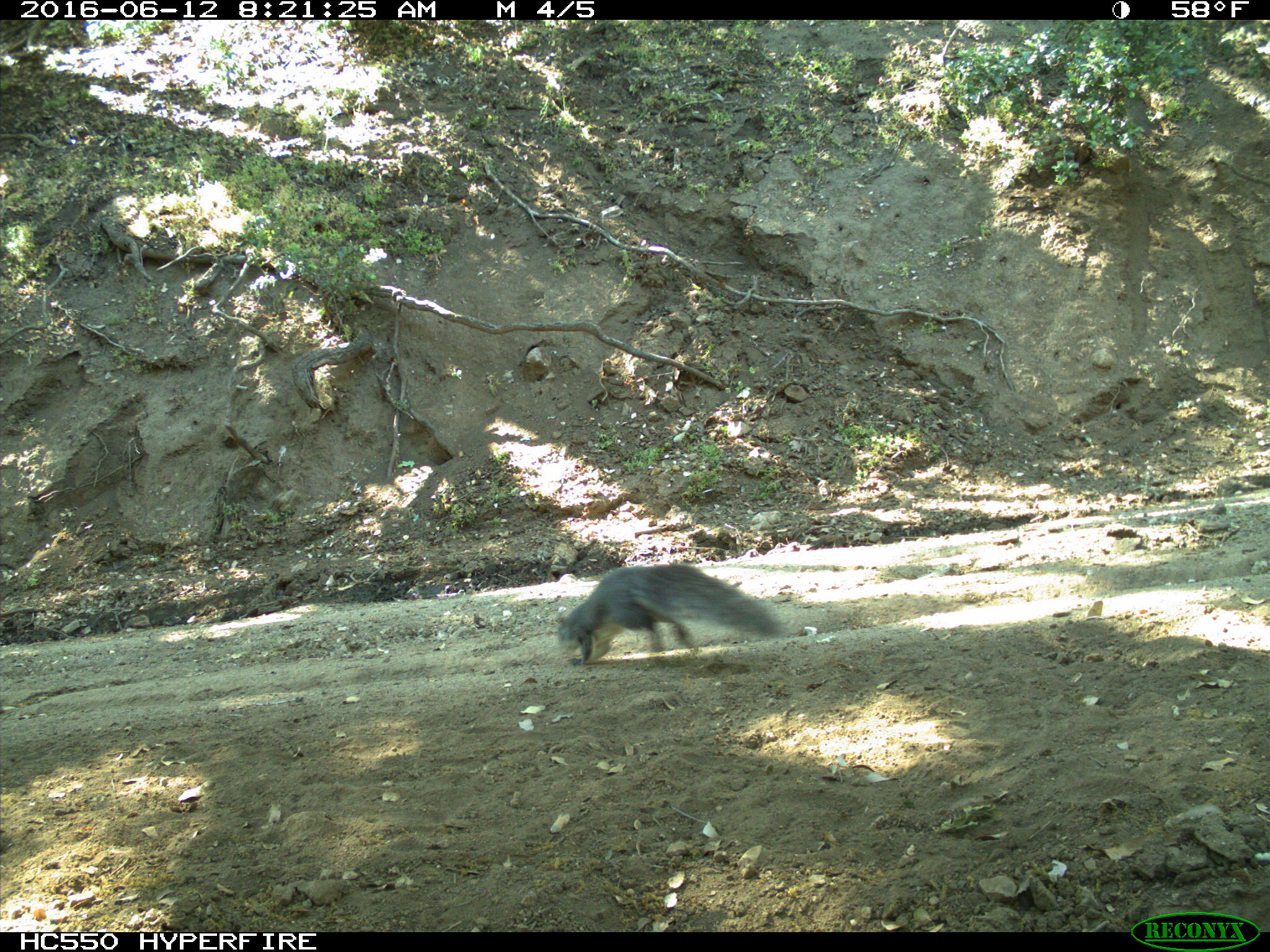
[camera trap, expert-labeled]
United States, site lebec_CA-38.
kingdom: Animalia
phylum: Chordata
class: Mammalia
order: Rodentia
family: Sciuridae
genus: Sciurus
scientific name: Sciurus carolinensis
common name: eastern gray squirrel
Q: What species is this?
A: Sciurus carolinensis (eastern gray squirrel).